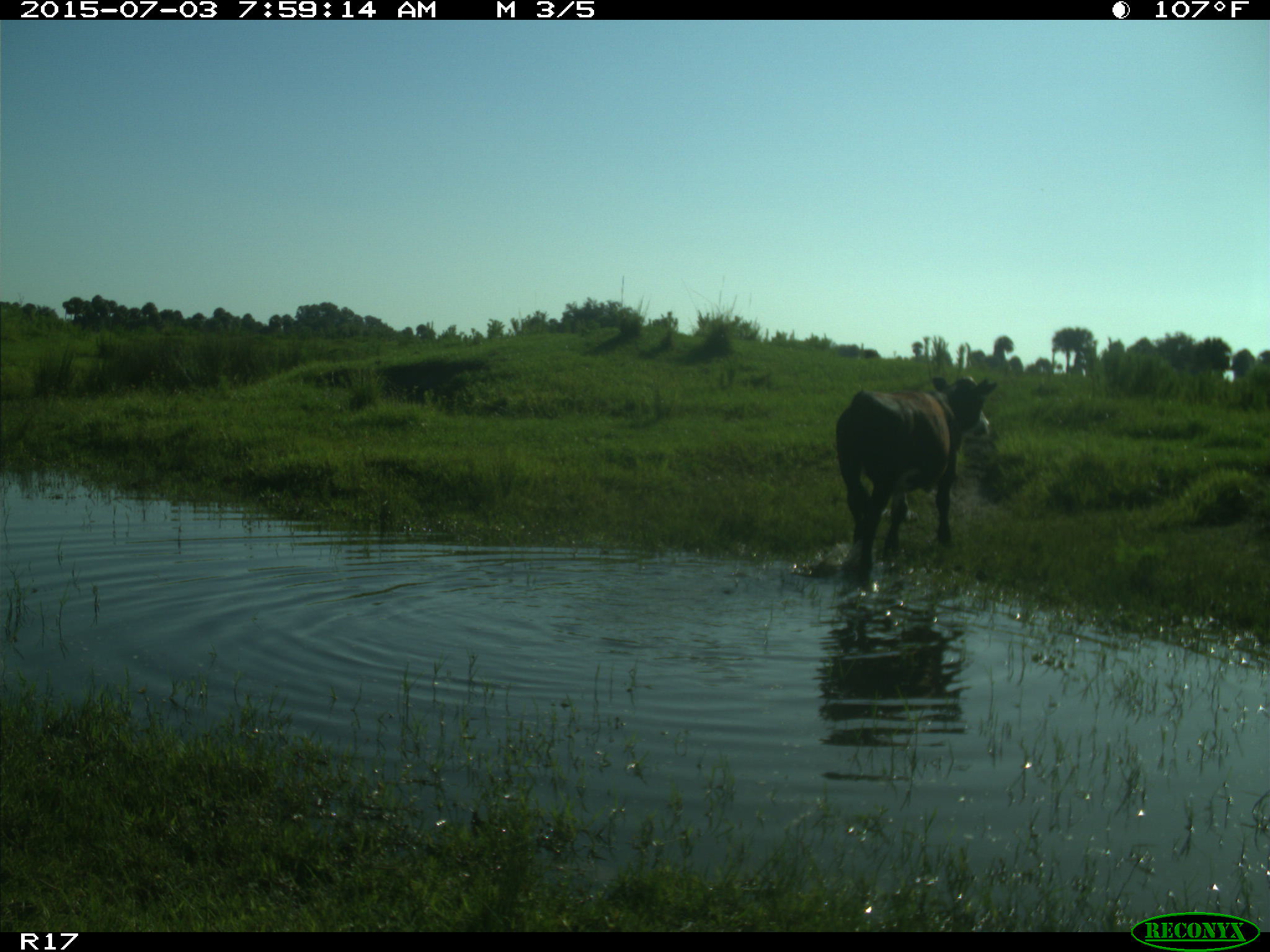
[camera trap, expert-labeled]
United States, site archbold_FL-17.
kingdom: Animalia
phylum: Chordata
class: Mammalia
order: Artiodactyla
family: Bovidae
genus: Bos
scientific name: Bos taurus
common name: domestic cow